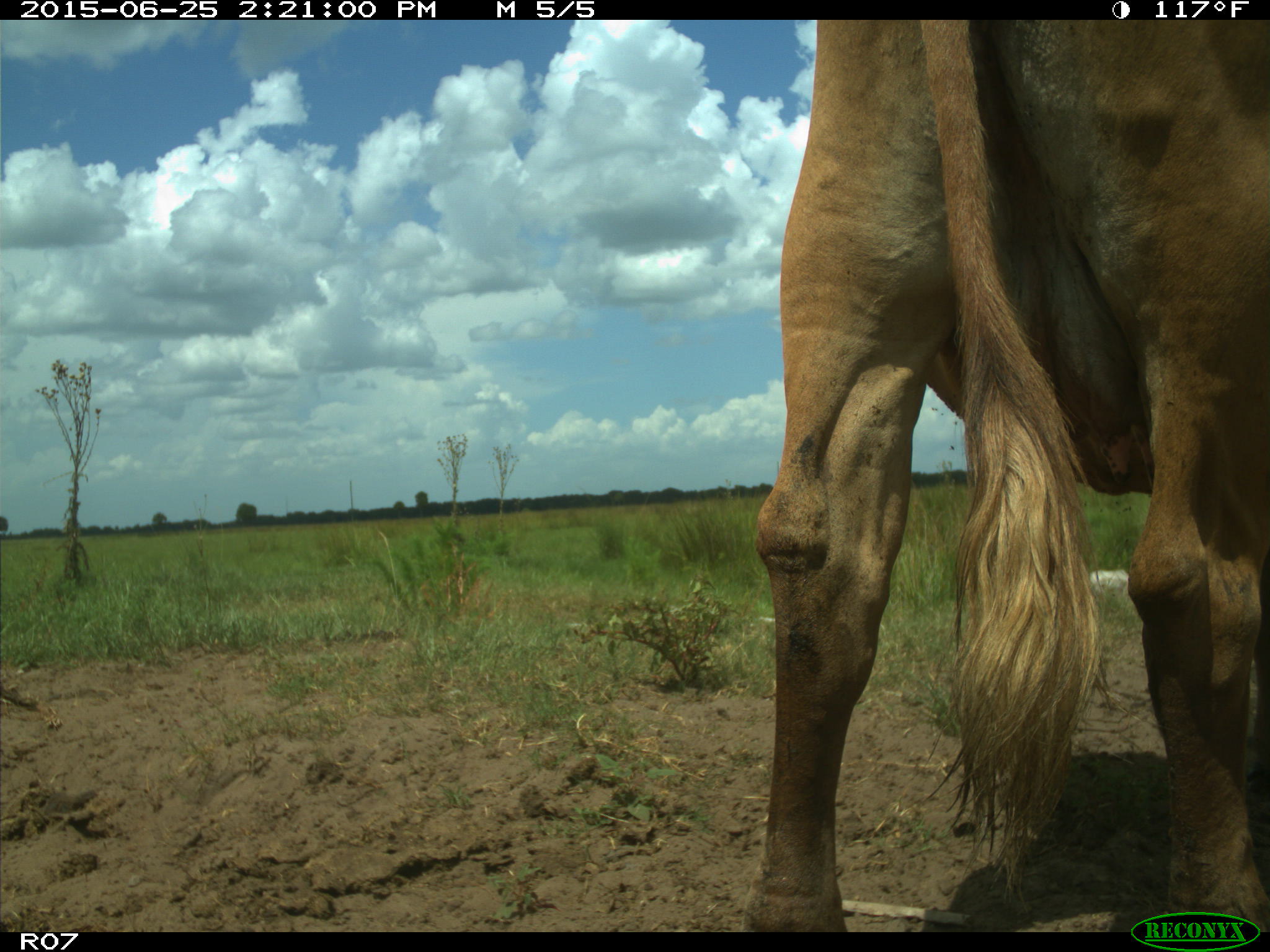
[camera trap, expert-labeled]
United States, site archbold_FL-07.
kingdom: Animalia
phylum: Chordata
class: Mammalia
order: Artiodactyla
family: Bovidae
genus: Bos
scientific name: Bos taurus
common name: domestic cow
Bos taurus (domestic cow).